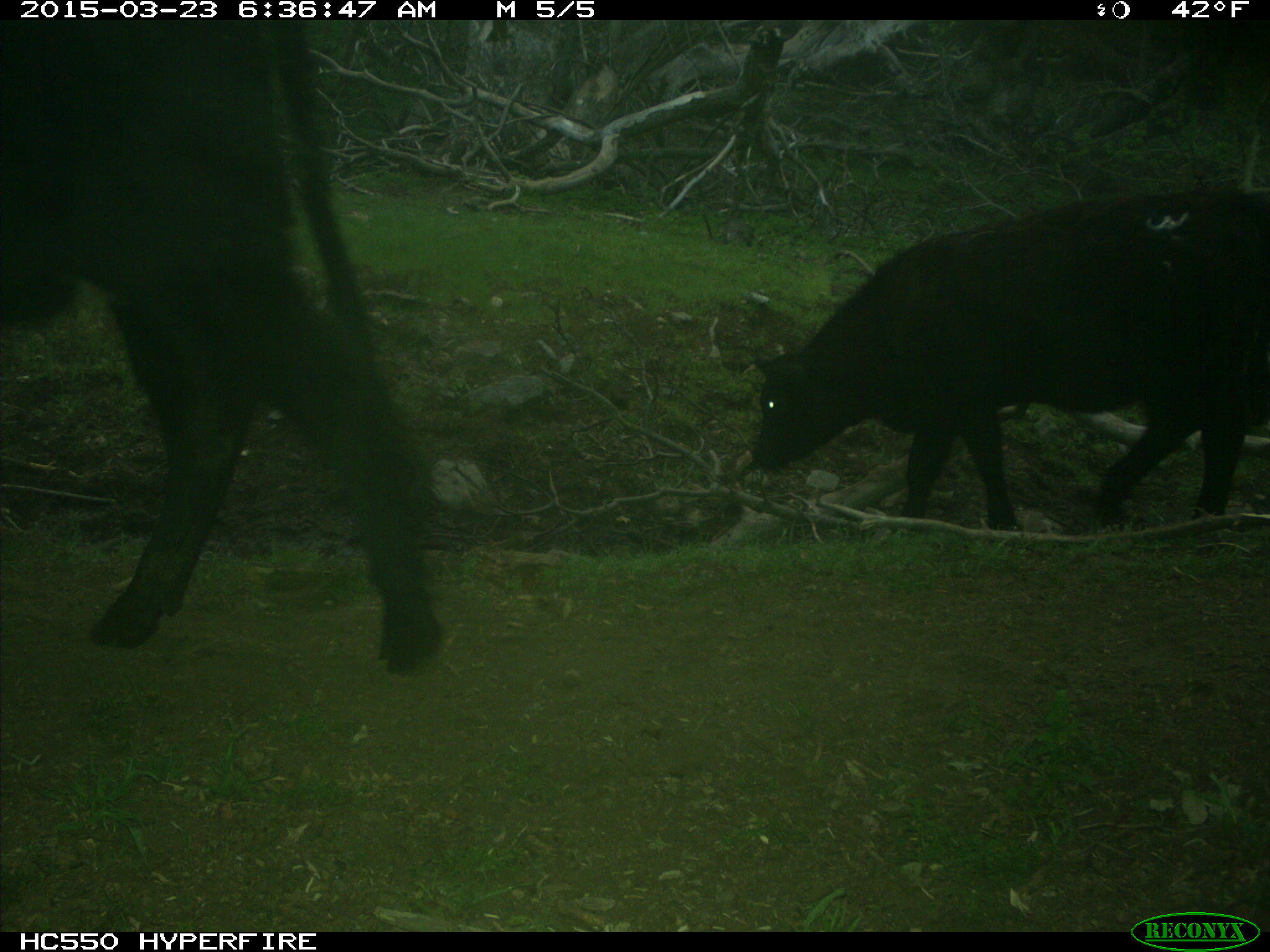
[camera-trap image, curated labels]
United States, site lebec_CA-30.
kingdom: Animalia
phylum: Chordata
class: Mammalia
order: Artiodactyla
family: Bovidae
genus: Bos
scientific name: Bos taurus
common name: domestic cow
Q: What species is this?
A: Bos taurus (domestic cow).